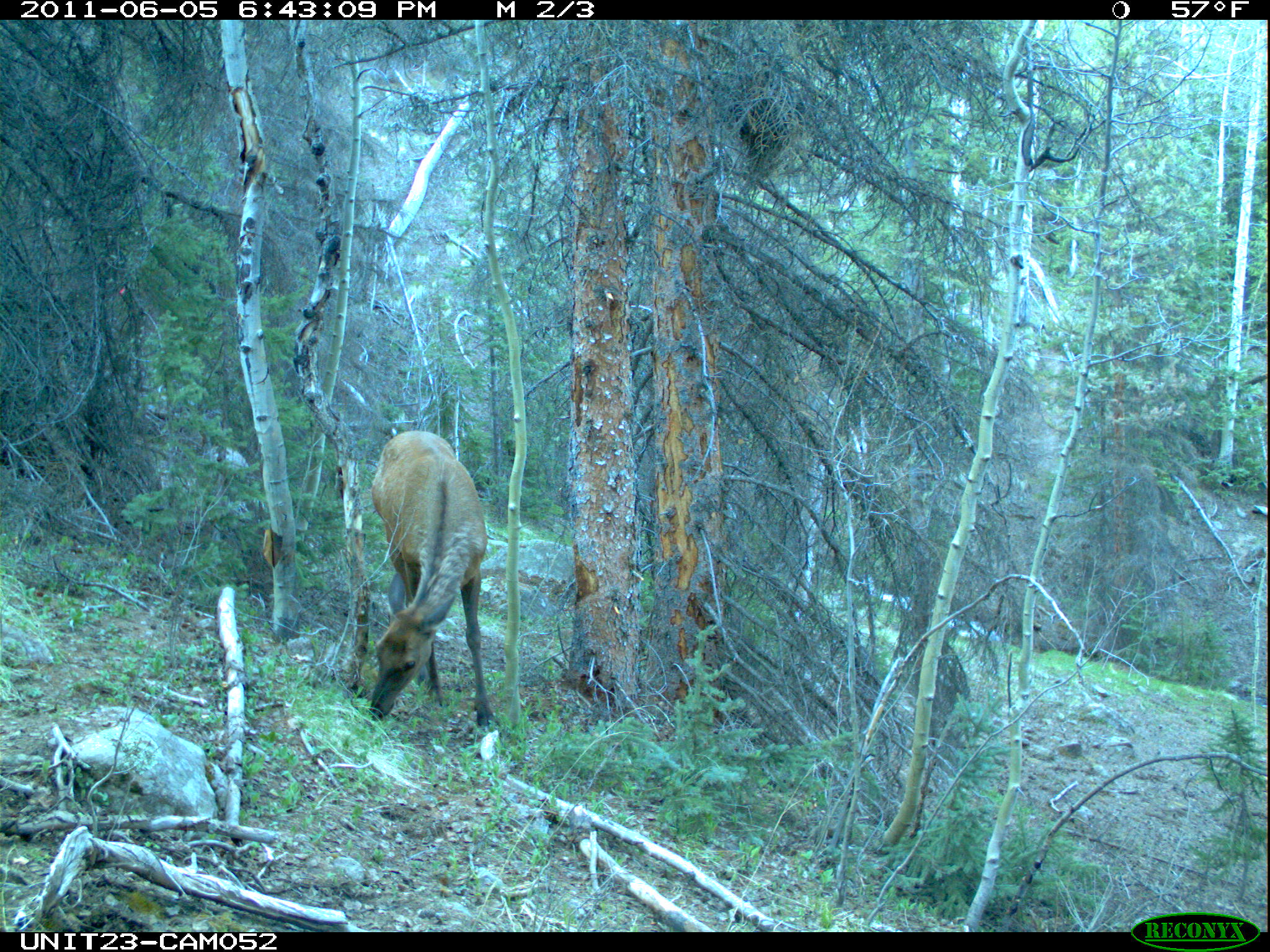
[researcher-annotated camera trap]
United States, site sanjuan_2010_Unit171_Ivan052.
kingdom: Animalia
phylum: Chordata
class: Mammalia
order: Artiodactyla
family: Cervidae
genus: Cervus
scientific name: Cervus elaphus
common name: red deer